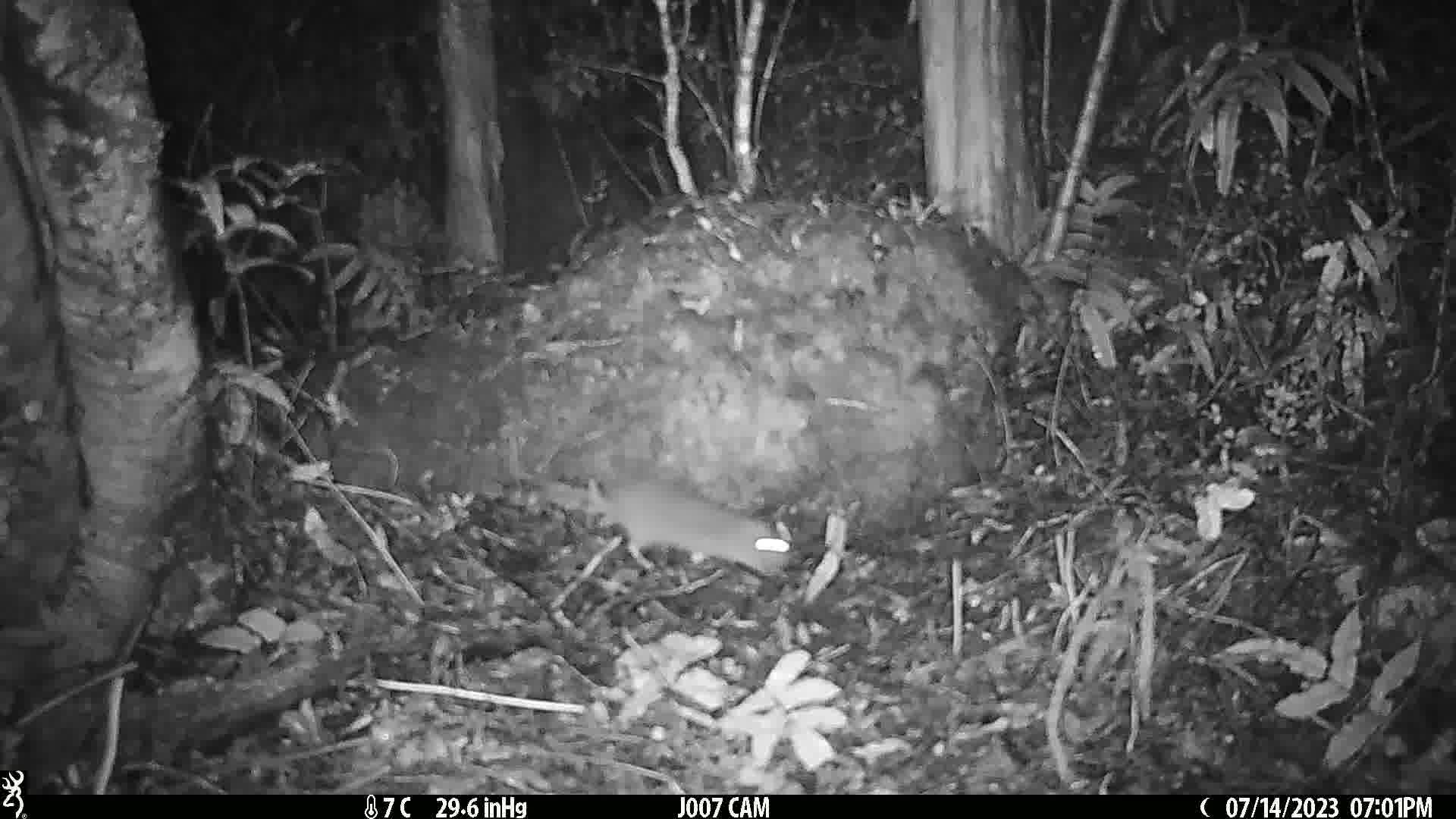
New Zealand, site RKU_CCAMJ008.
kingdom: Animalia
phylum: Chordata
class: Mammalia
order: Rodentia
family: Muridae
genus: Rattus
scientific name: Rattus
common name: rat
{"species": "rat (Rattus)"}